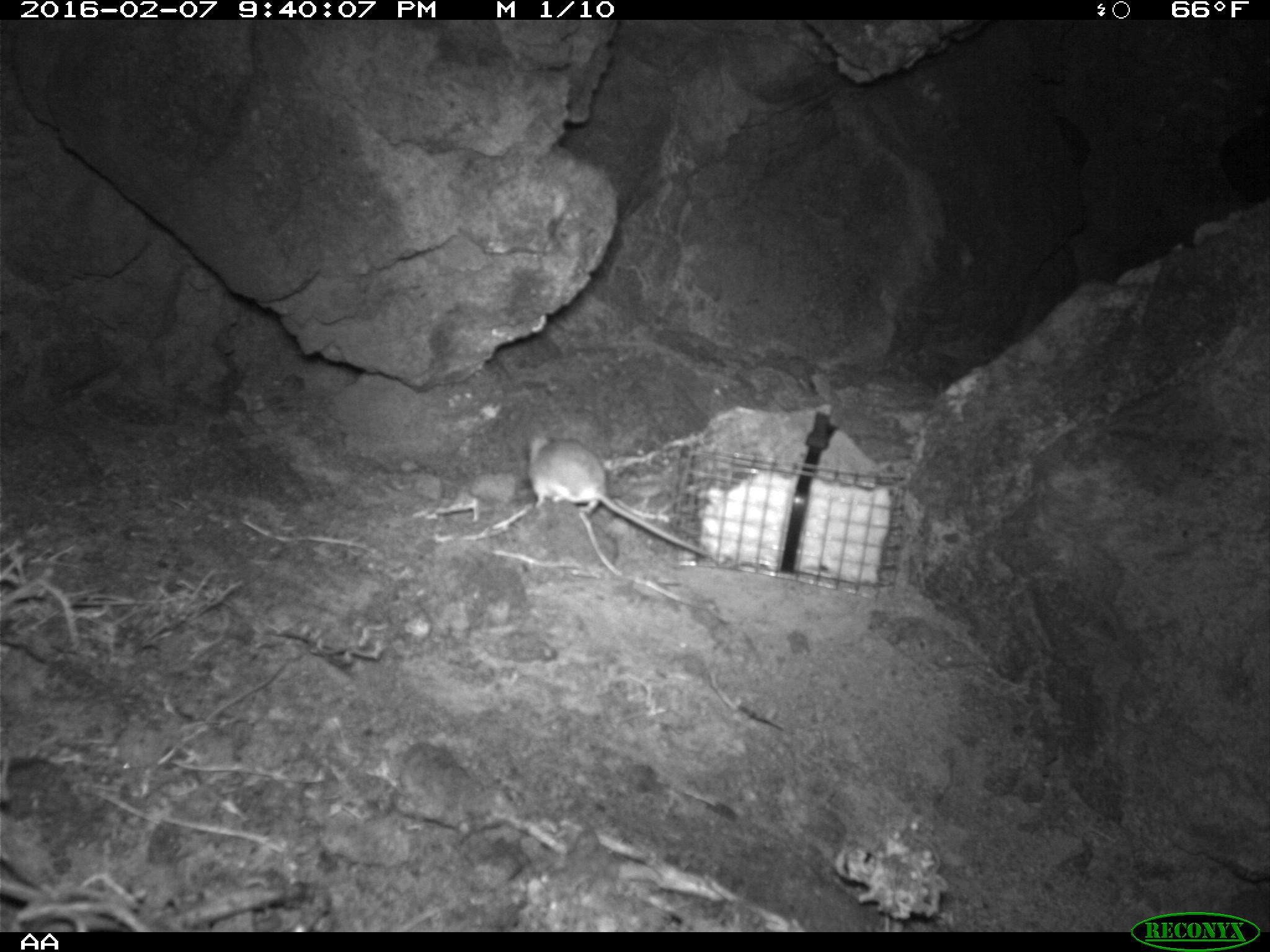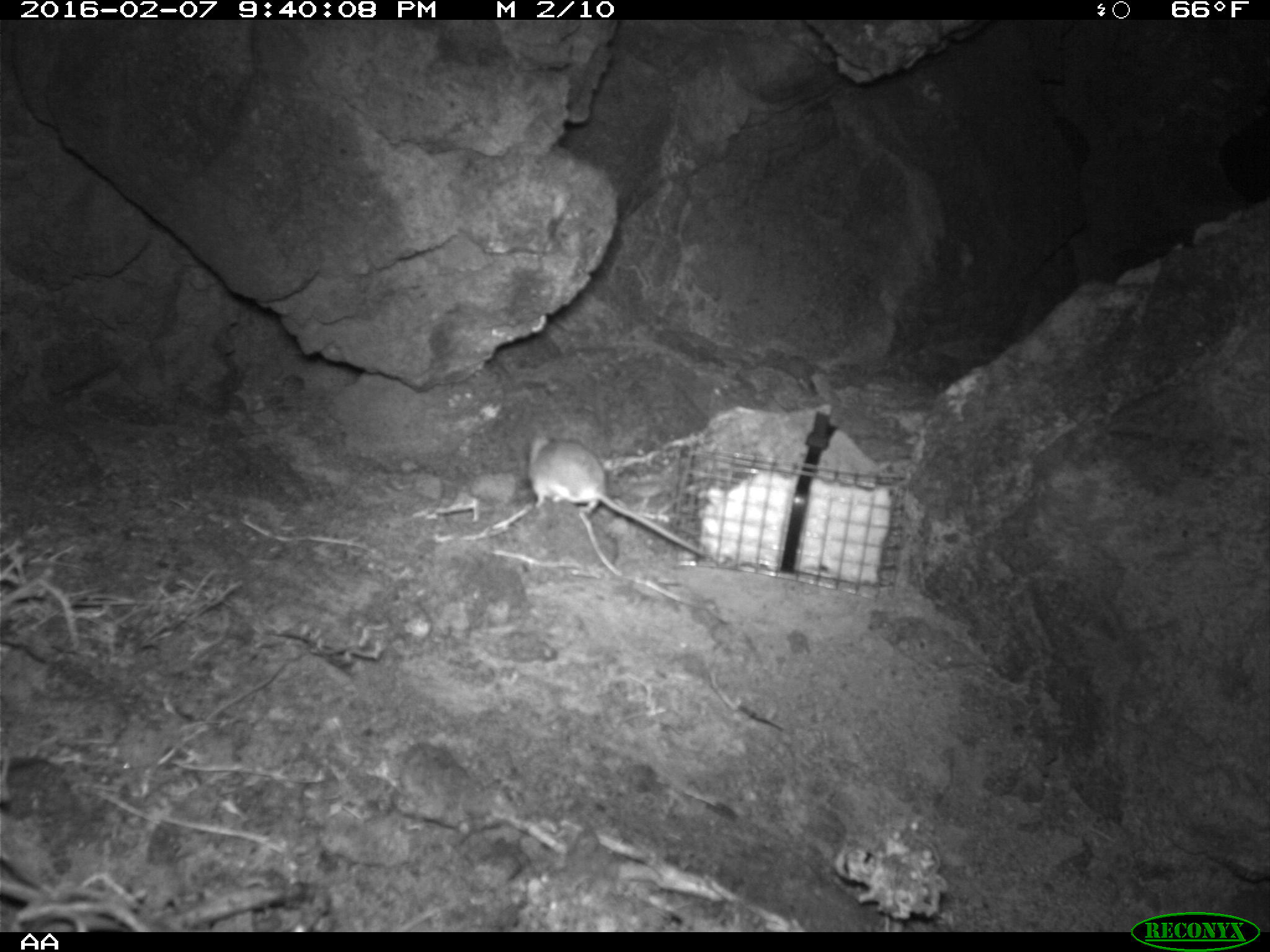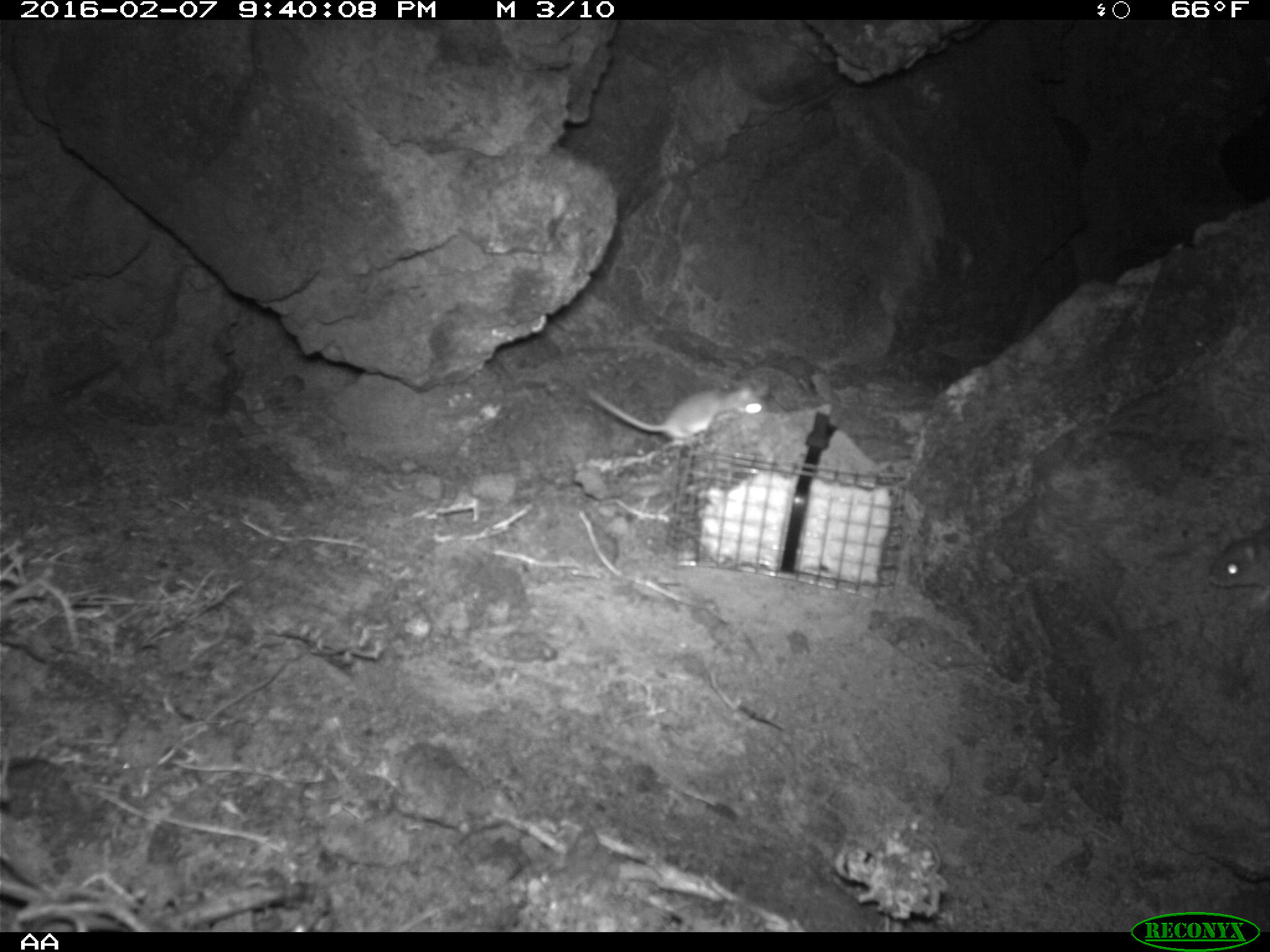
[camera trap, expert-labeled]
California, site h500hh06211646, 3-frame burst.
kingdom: Animalia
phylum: Chordata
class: Mammalia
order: Rodentia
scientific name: Rodentia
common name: rodent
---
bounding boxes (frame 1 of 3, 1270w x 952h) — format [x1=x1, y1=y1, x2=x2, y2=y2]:
rodent: [x1=526, y1=425, x2=714, y2=559]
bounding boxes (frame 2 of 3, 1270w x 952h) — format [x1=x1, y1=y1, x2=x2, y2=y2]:
rodent: [x1=528, y1=434, x2=710, y2=558]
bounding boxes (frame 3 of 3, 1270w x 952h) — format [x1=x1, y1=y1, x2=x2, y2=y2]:
rodent: [x1=588, y1=376, x2=765, y2=439]; [x1=1204, y1=522, x2=1269, y2=591]